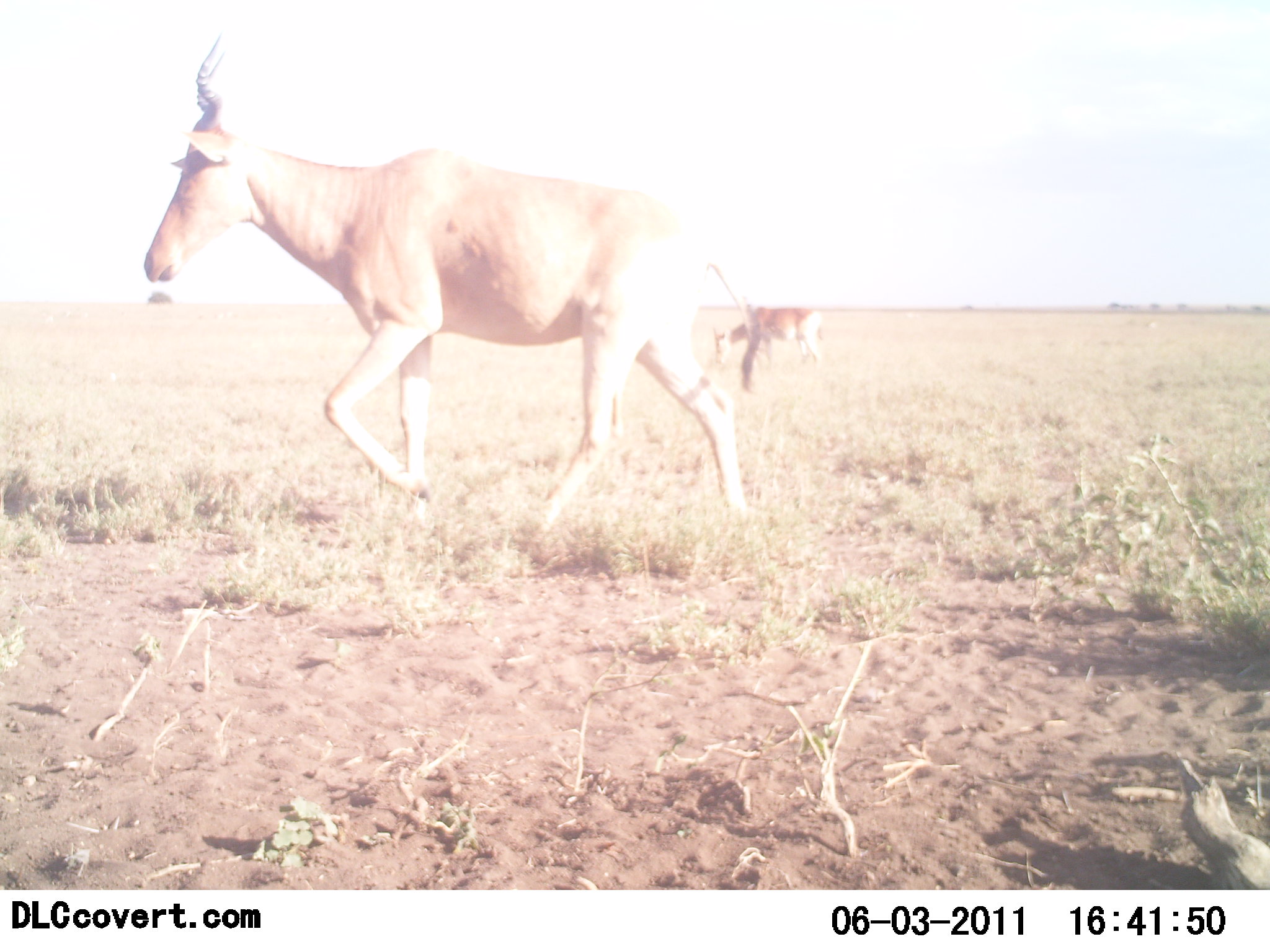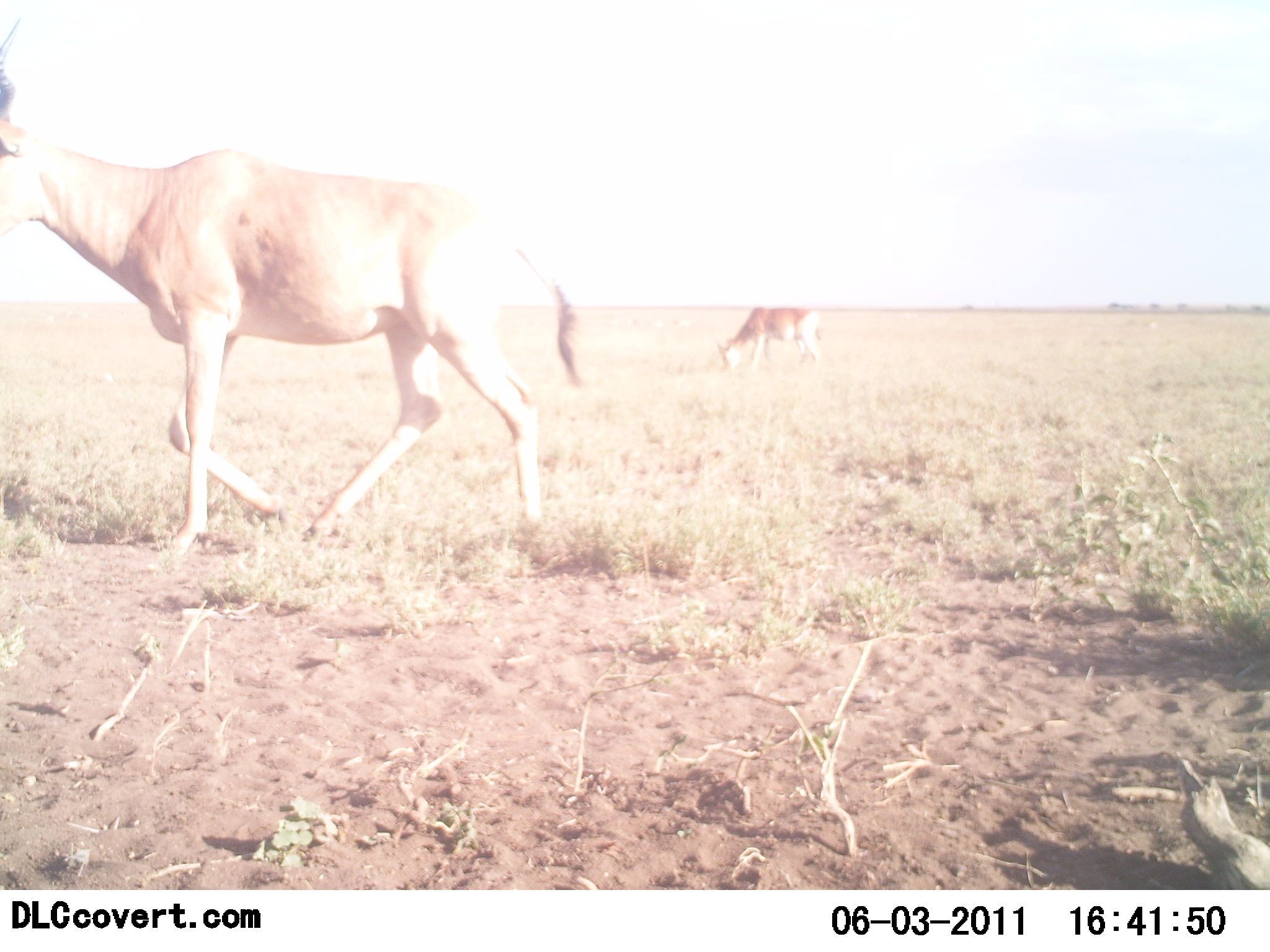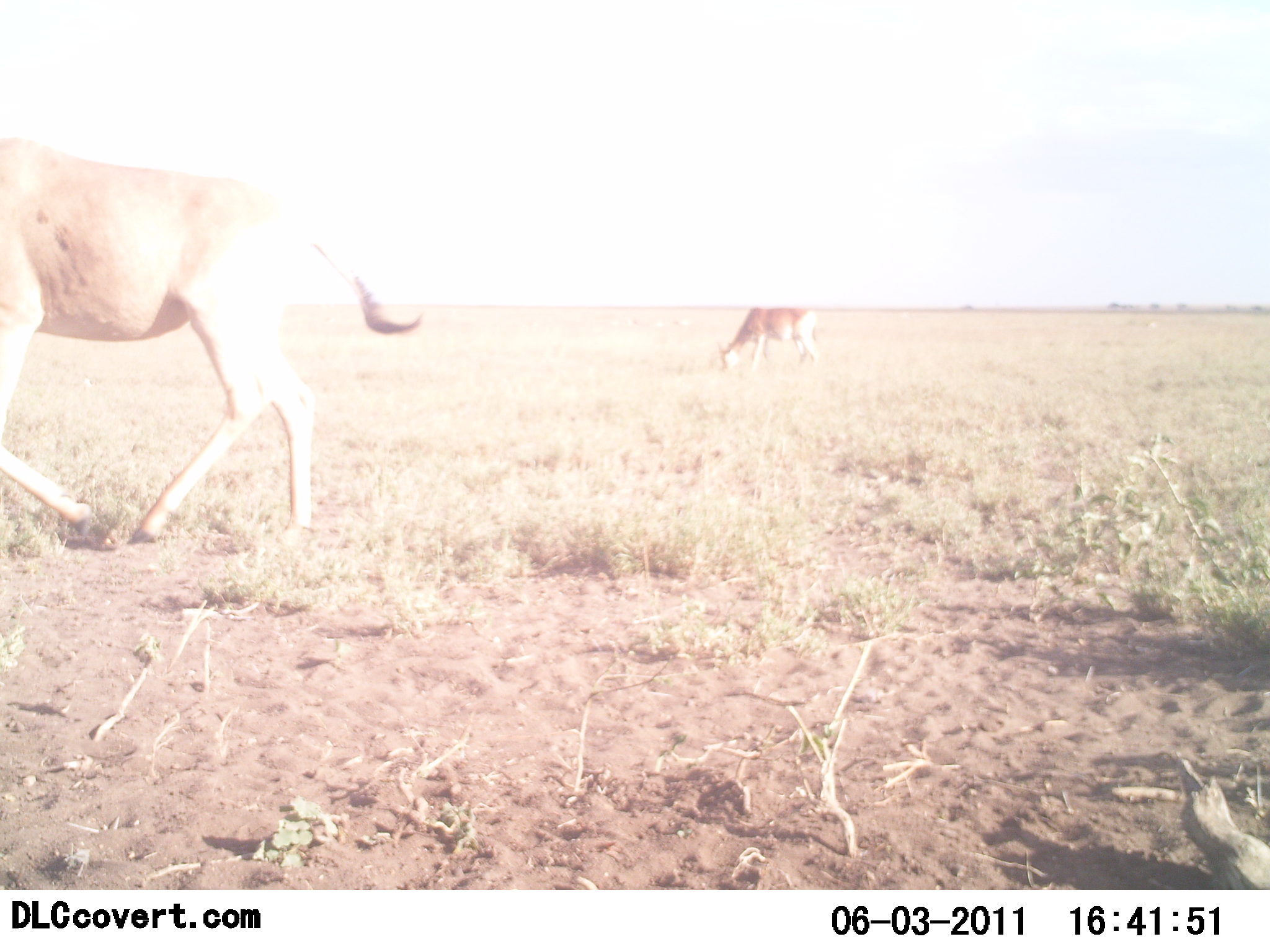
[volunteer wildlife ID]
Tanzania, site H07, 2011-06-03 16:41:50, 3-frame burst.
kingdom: Animalia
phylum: Chordata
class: Mammalia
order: Artiodactyla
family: Bovidae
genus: Alcelaphus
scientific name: Alcelaphus buselaphus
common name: hartebeest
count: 2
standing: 42%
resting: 0%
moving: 100%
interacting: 0%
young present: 0%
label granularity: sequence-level